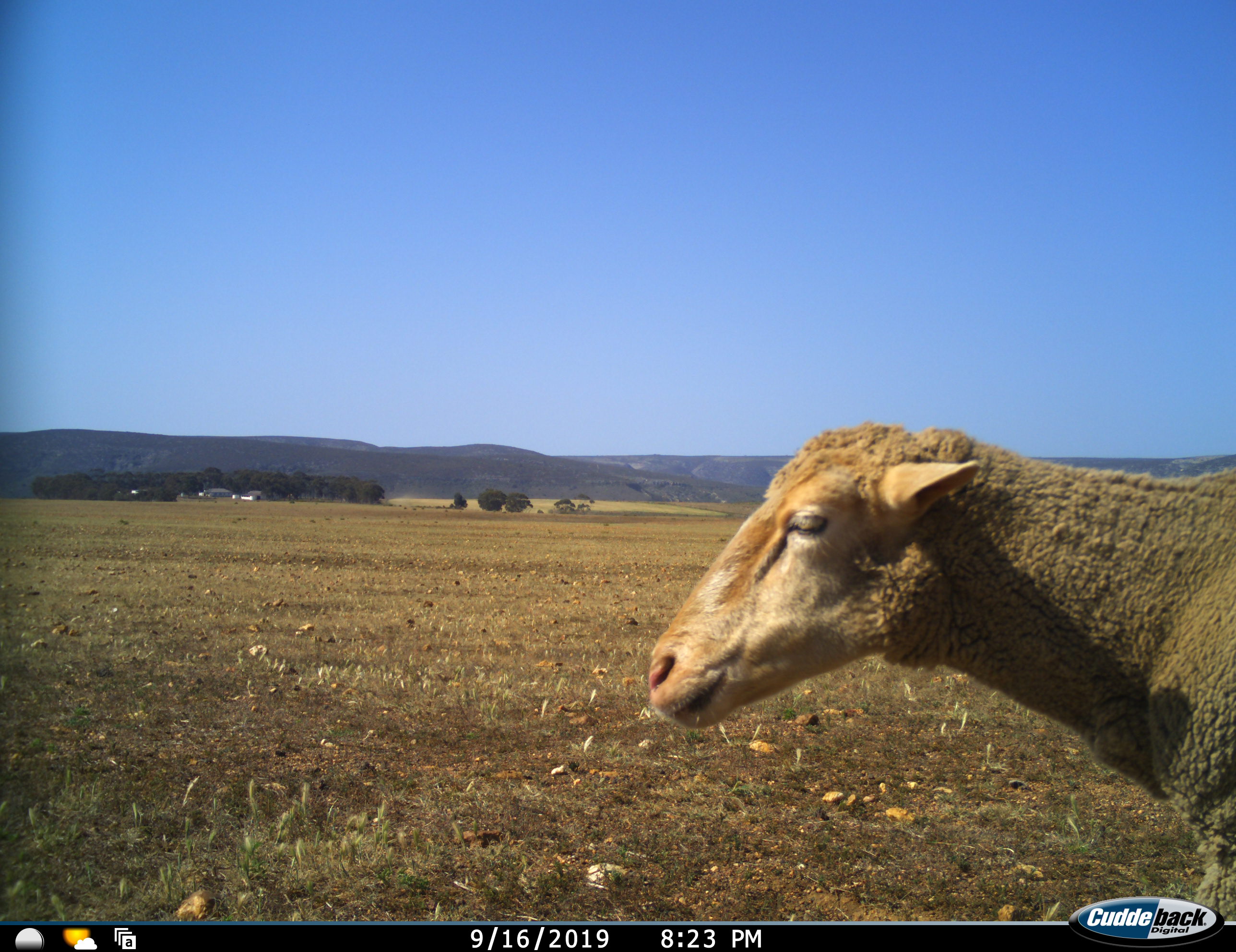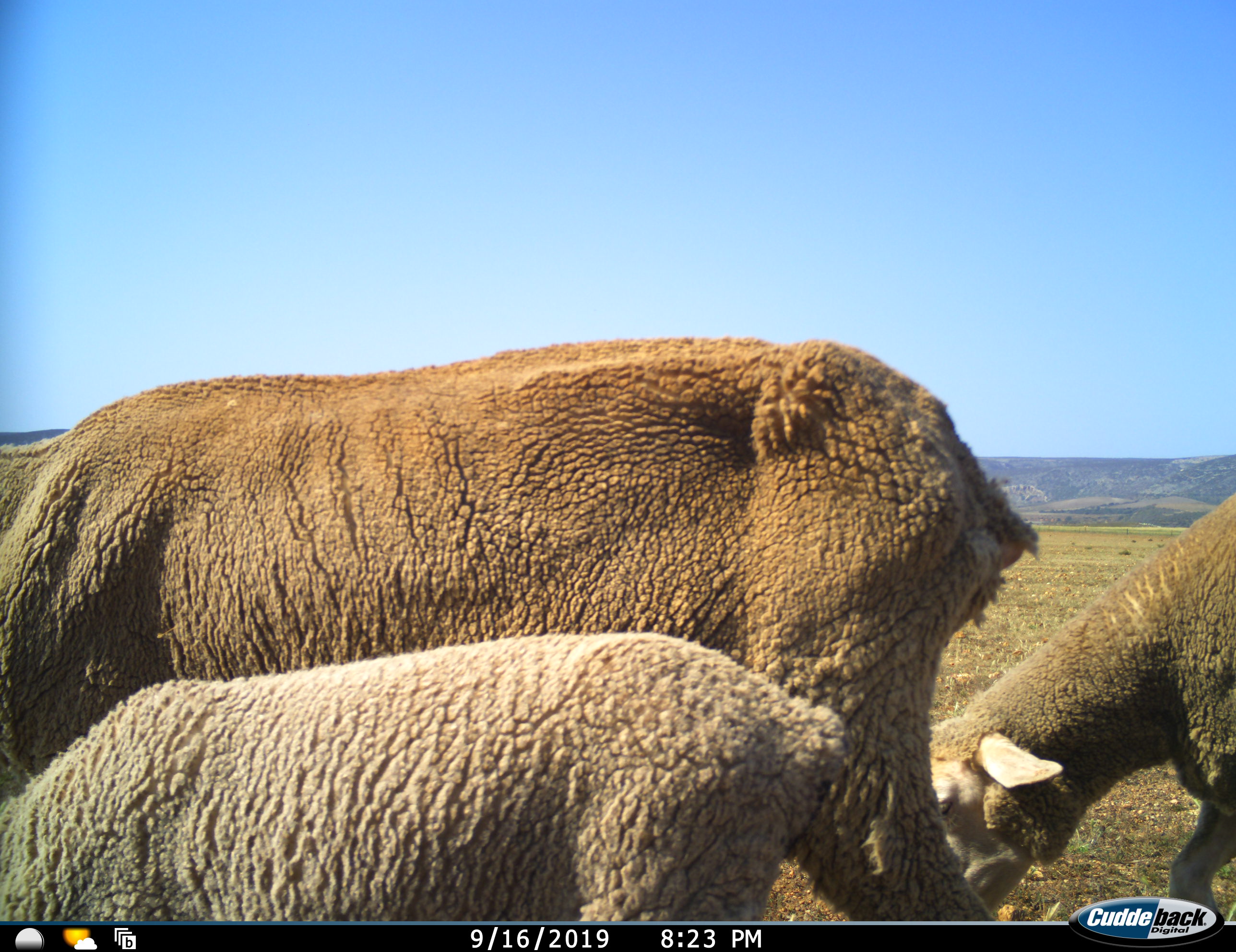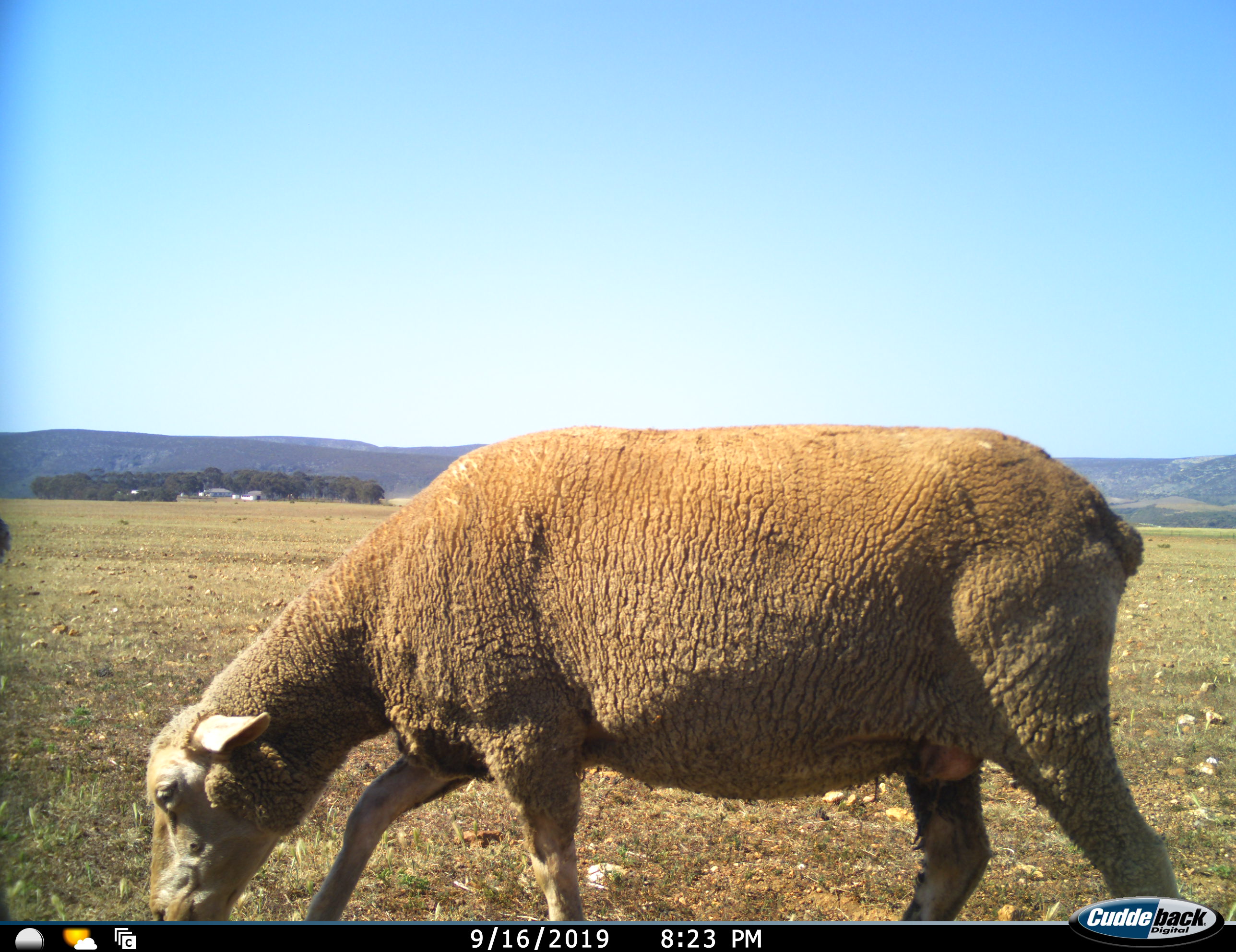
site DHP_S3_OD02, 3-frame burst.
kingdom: Animalia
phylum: Chordata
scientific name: Vertebrata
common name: domestic animal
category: domesticanimal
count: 3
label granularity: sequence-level